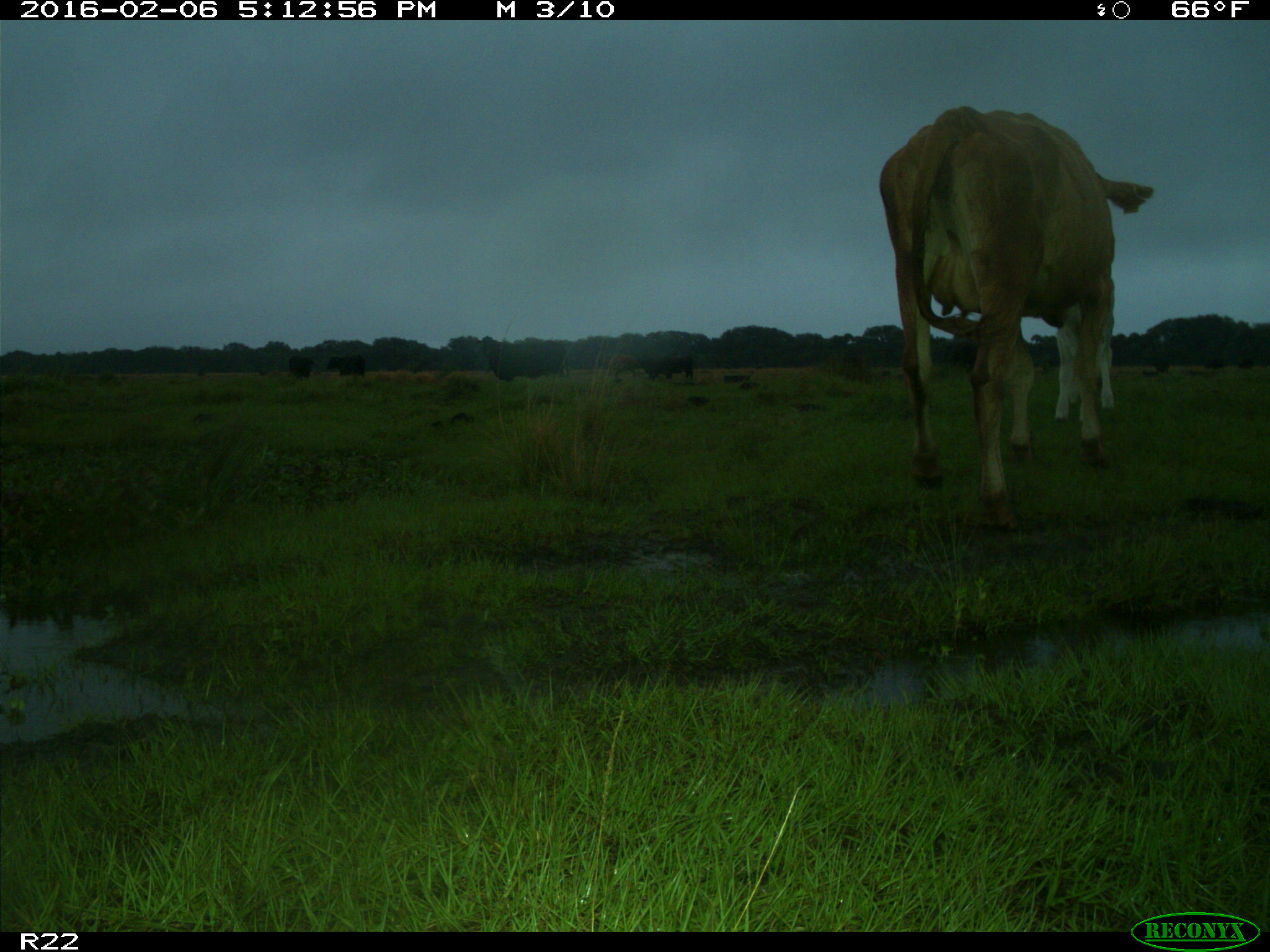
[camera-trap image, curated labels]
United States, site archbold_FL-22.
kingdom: Animalia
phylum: Chordata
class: Mammalia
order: Artiodactyla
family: Bovidae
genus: Bos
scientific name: Bos taurus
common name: domestic cow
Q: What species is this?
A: Bos taurus (domestic cow).